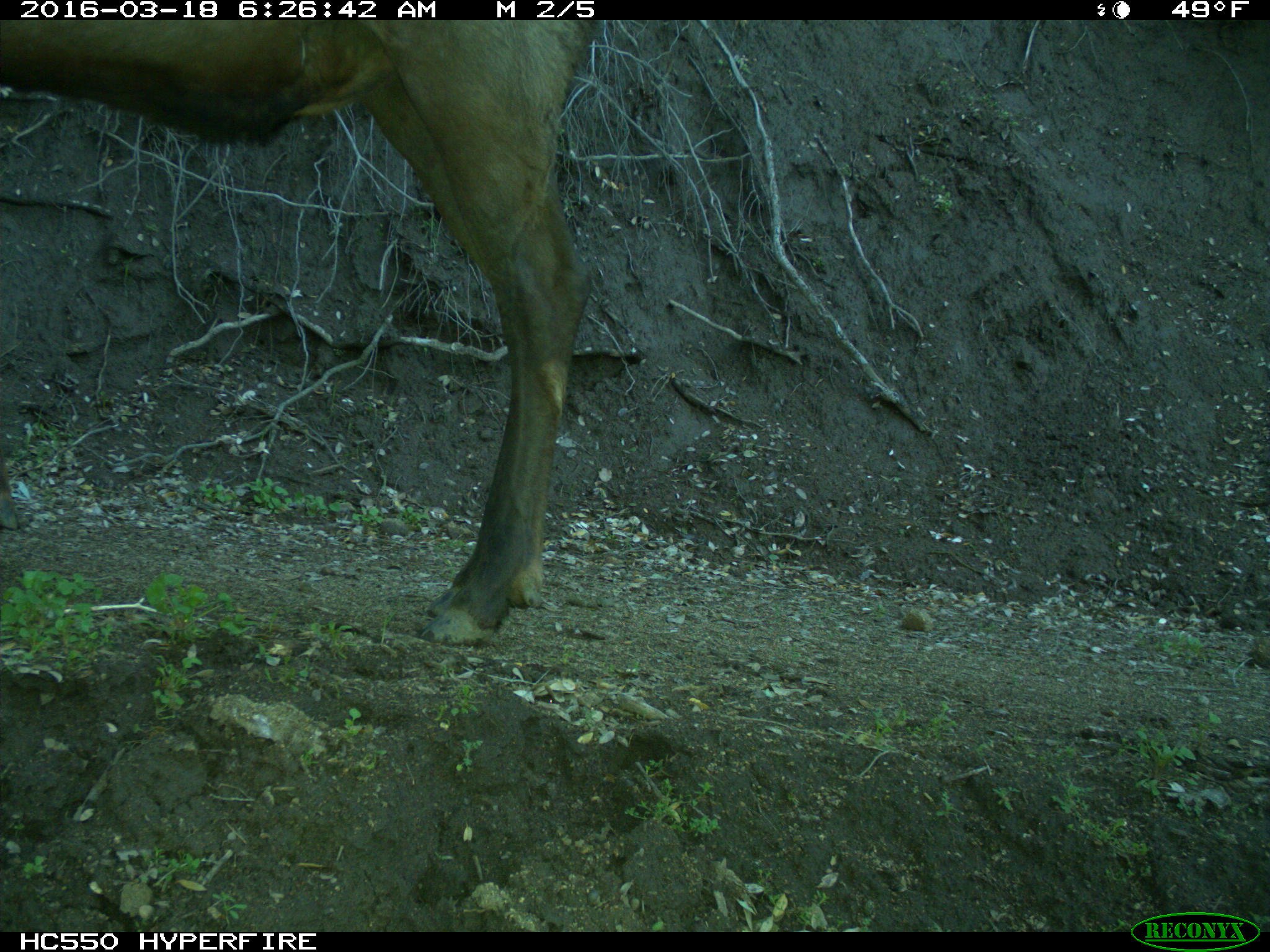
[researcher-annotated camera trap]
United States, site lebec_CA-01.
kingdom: Animalia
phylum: Chordata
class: Mammalia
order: Artiodactyla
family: Cervidae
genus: Cervus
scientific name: Cervus canadensis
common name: elk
Cervus canadensis (elk).